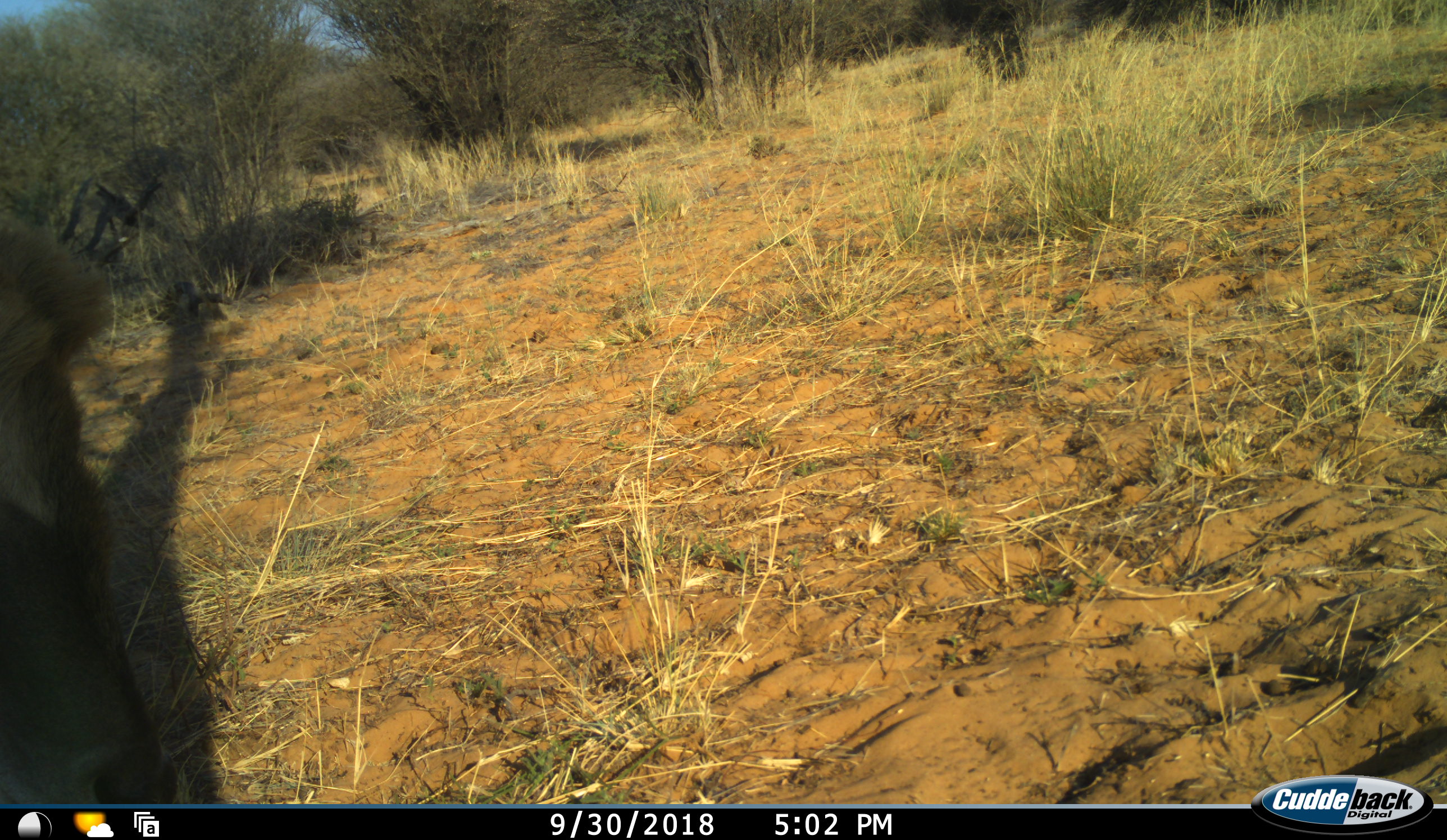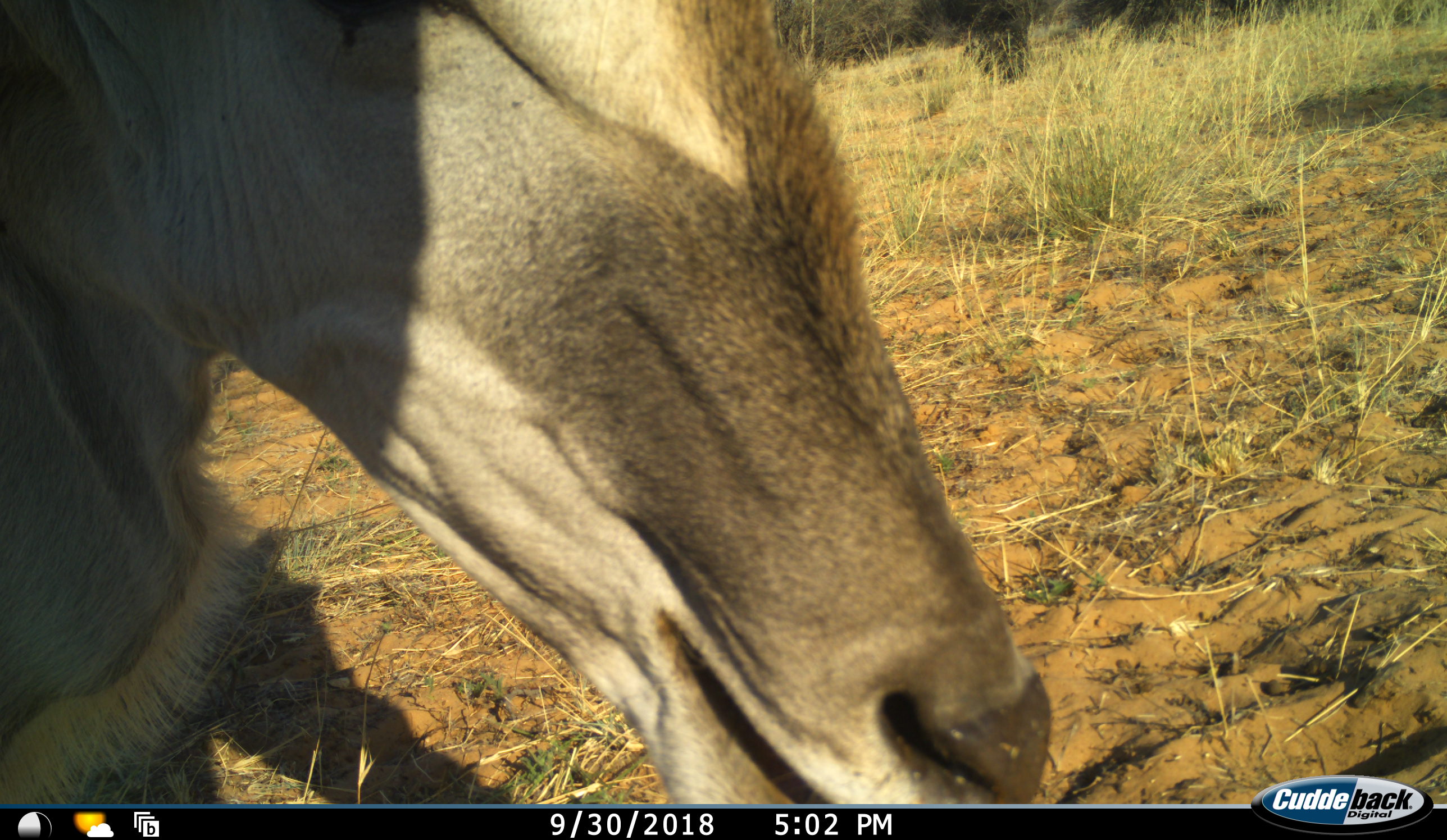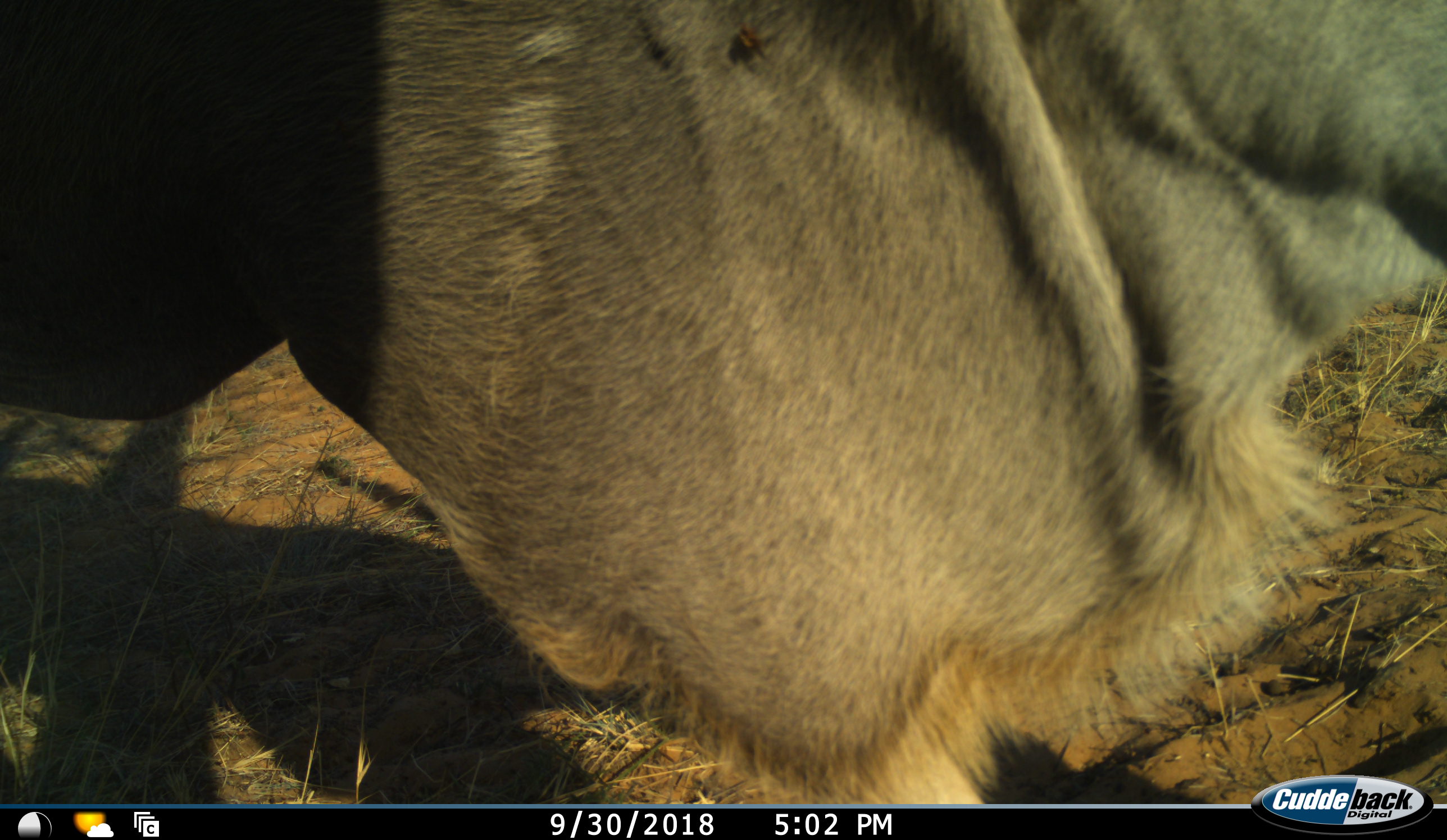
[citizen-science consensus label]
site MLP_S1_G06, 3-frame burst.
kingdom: Animalia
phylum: Chordata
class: Mammalia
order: Artiodactyla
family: Bovidae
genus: Tragelaphus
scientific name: Tragelaphus oryx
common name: eland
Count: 1.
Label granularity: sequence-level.